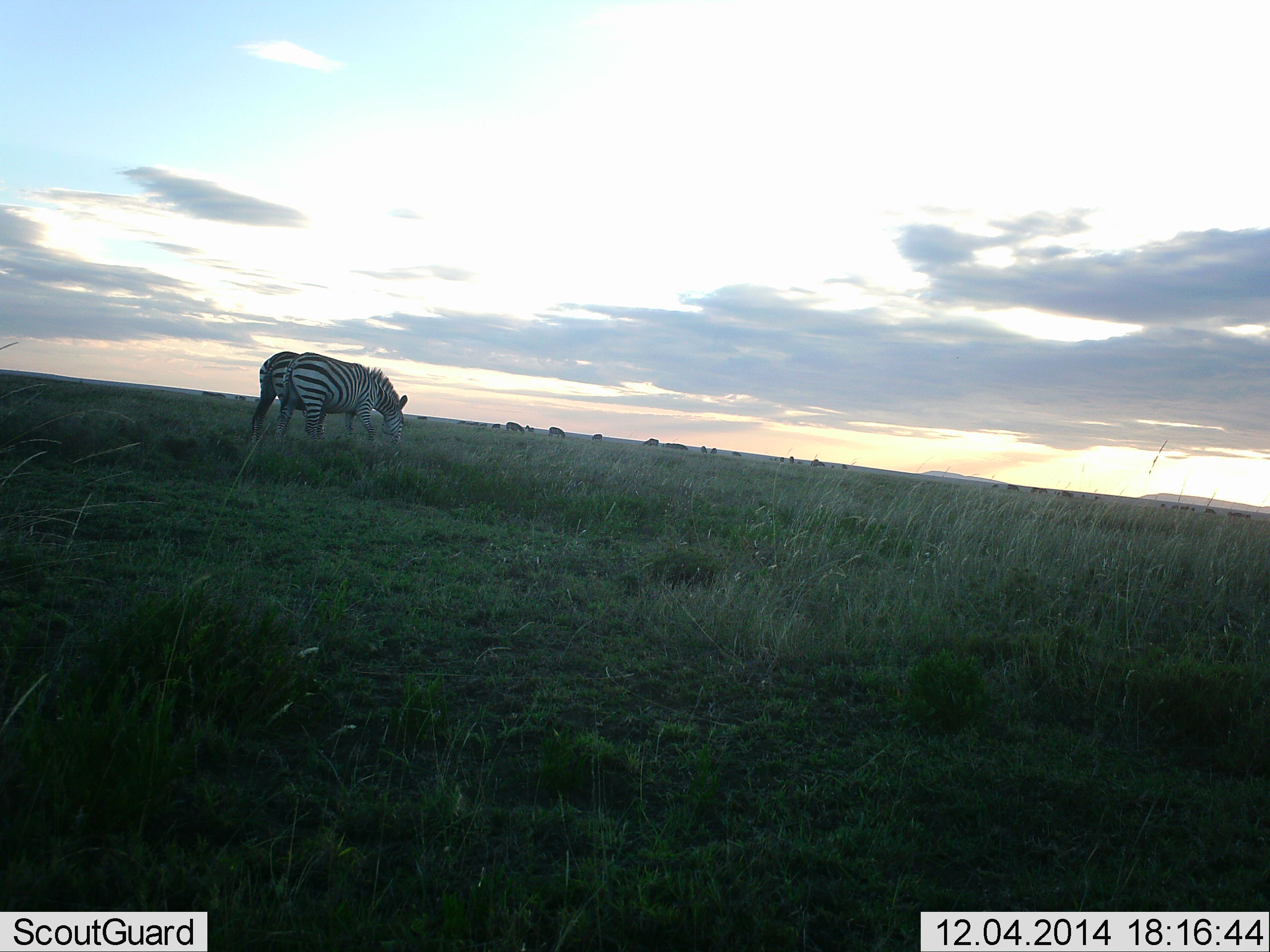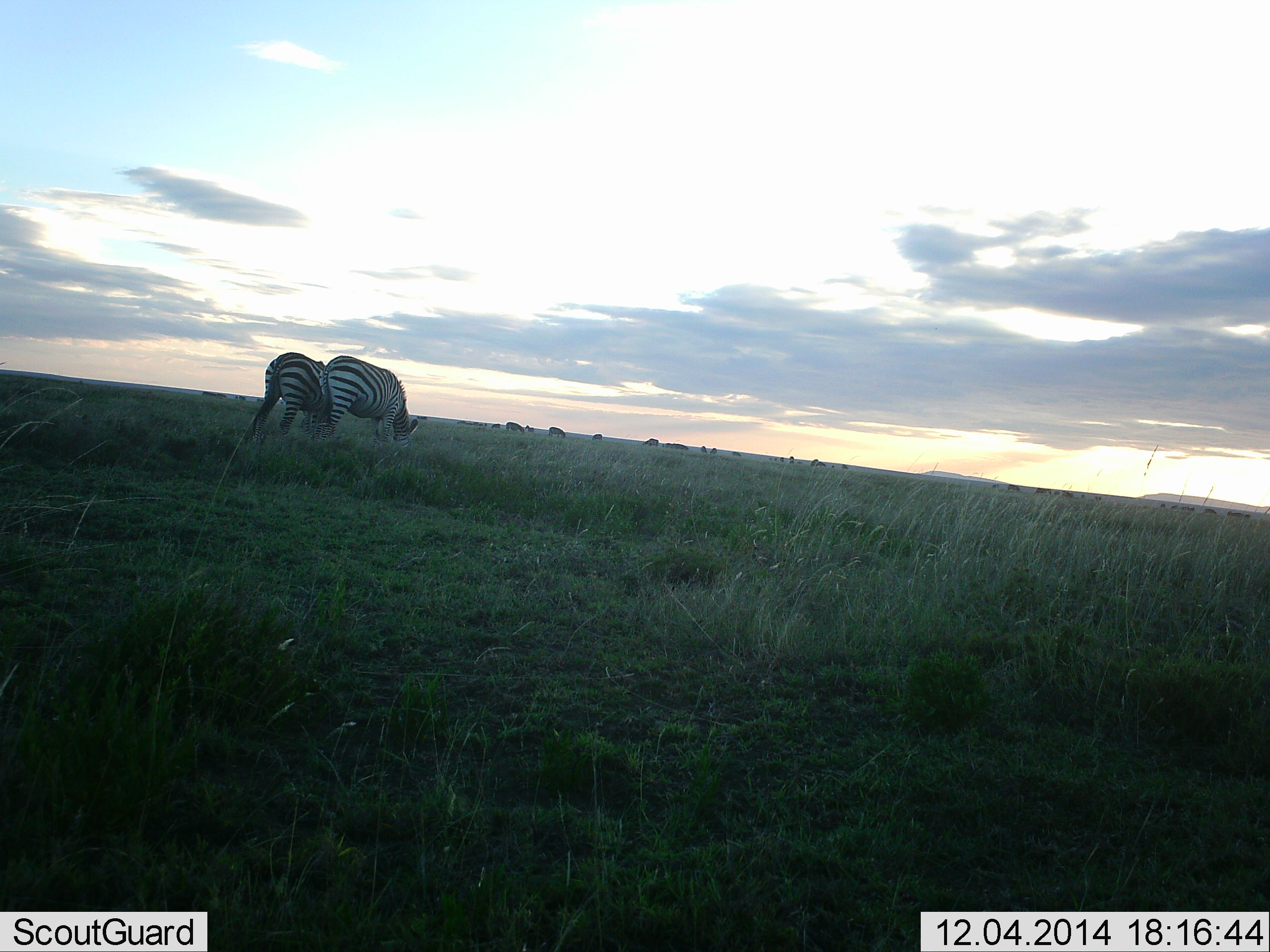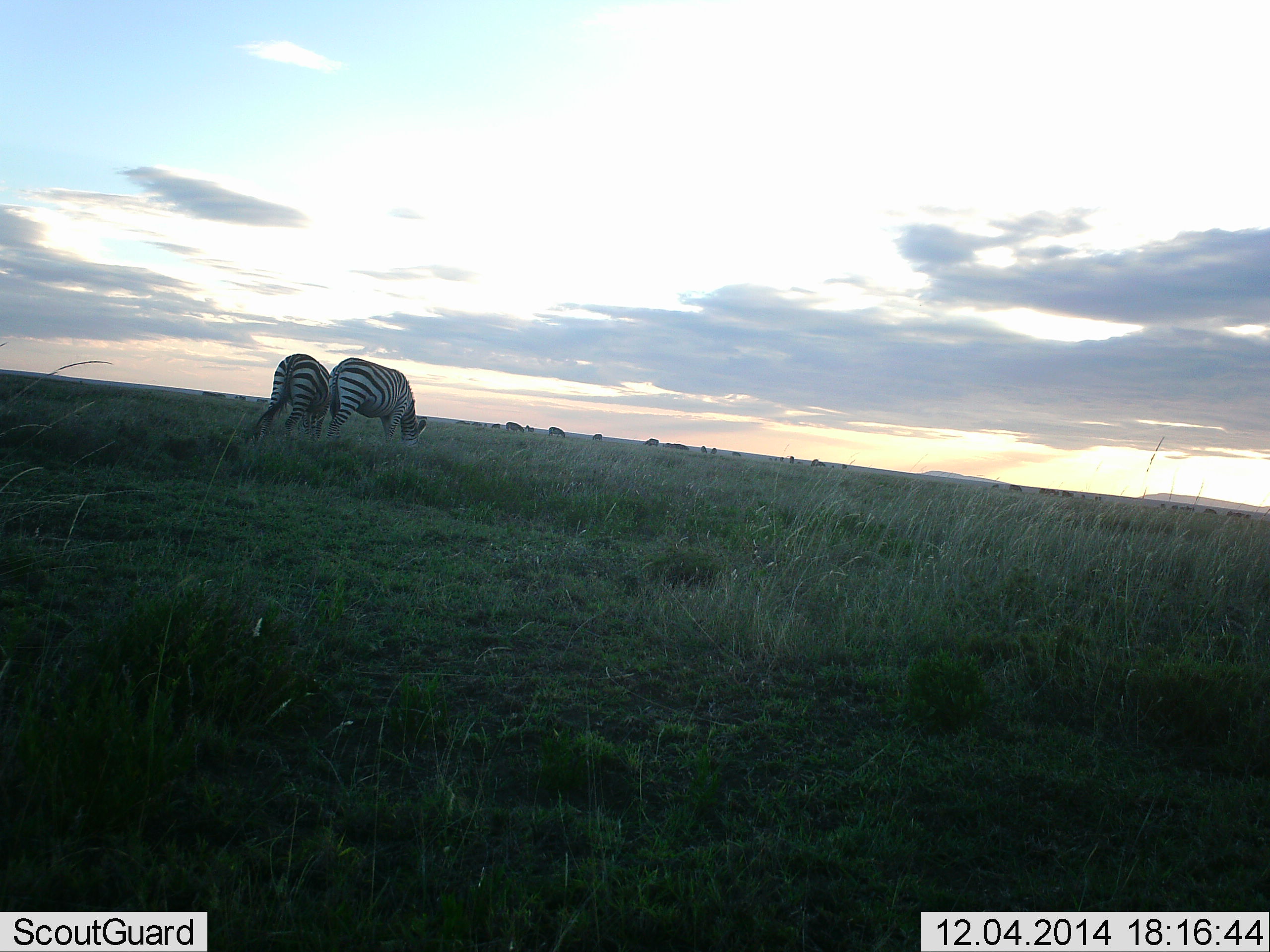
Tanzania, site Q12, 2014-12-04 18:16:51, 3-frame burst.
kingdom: Animalia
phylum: Chordata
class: Mammalia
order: Perissodactyla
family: Equidae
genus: Equus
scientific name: Equus quagga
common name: plains zebra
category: zebra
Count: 2.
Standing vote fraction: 10%.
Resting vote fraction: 0%.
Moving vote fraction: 0%.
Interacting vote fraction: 0%.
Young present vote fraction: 0%.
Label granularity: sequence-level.